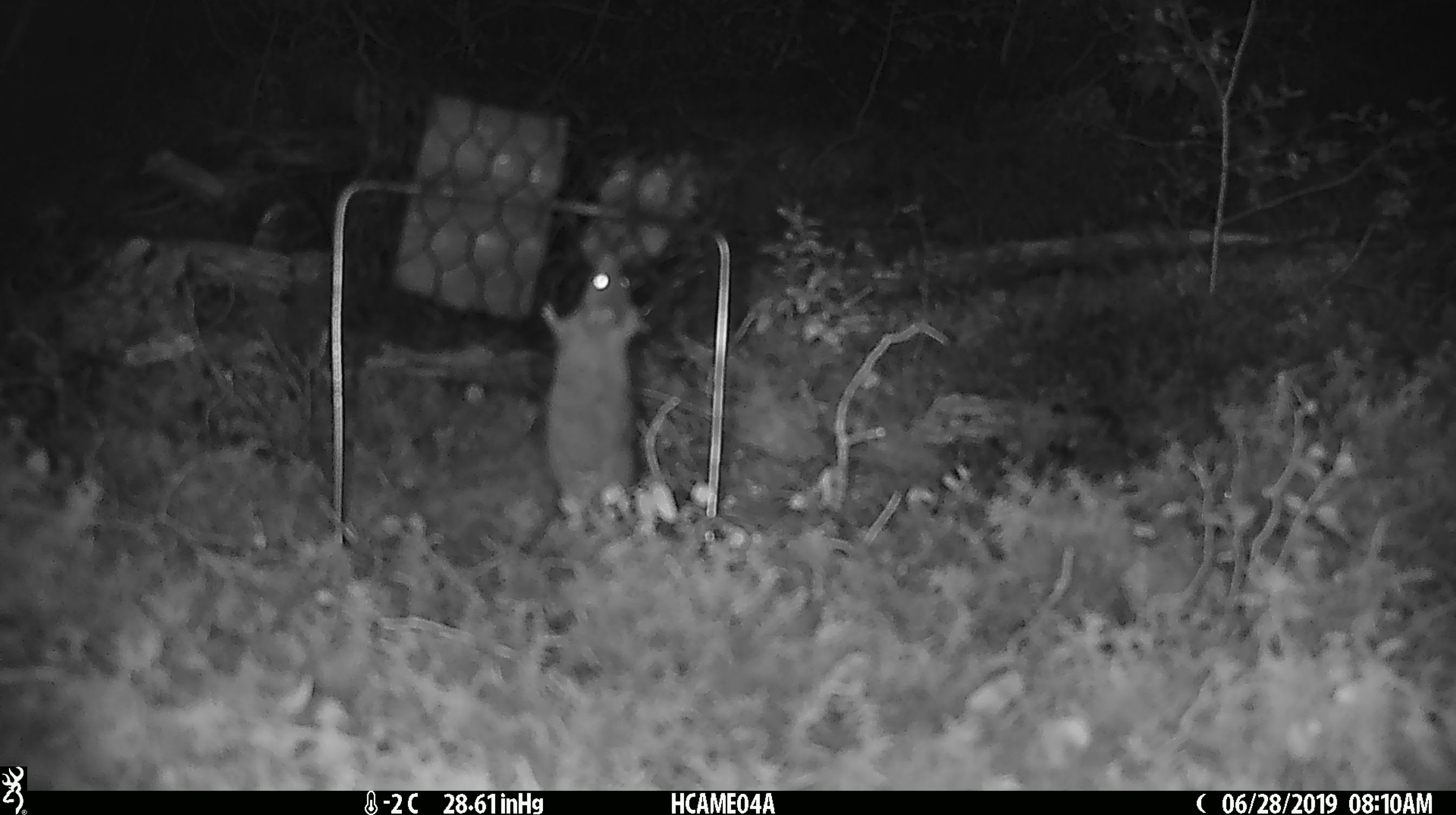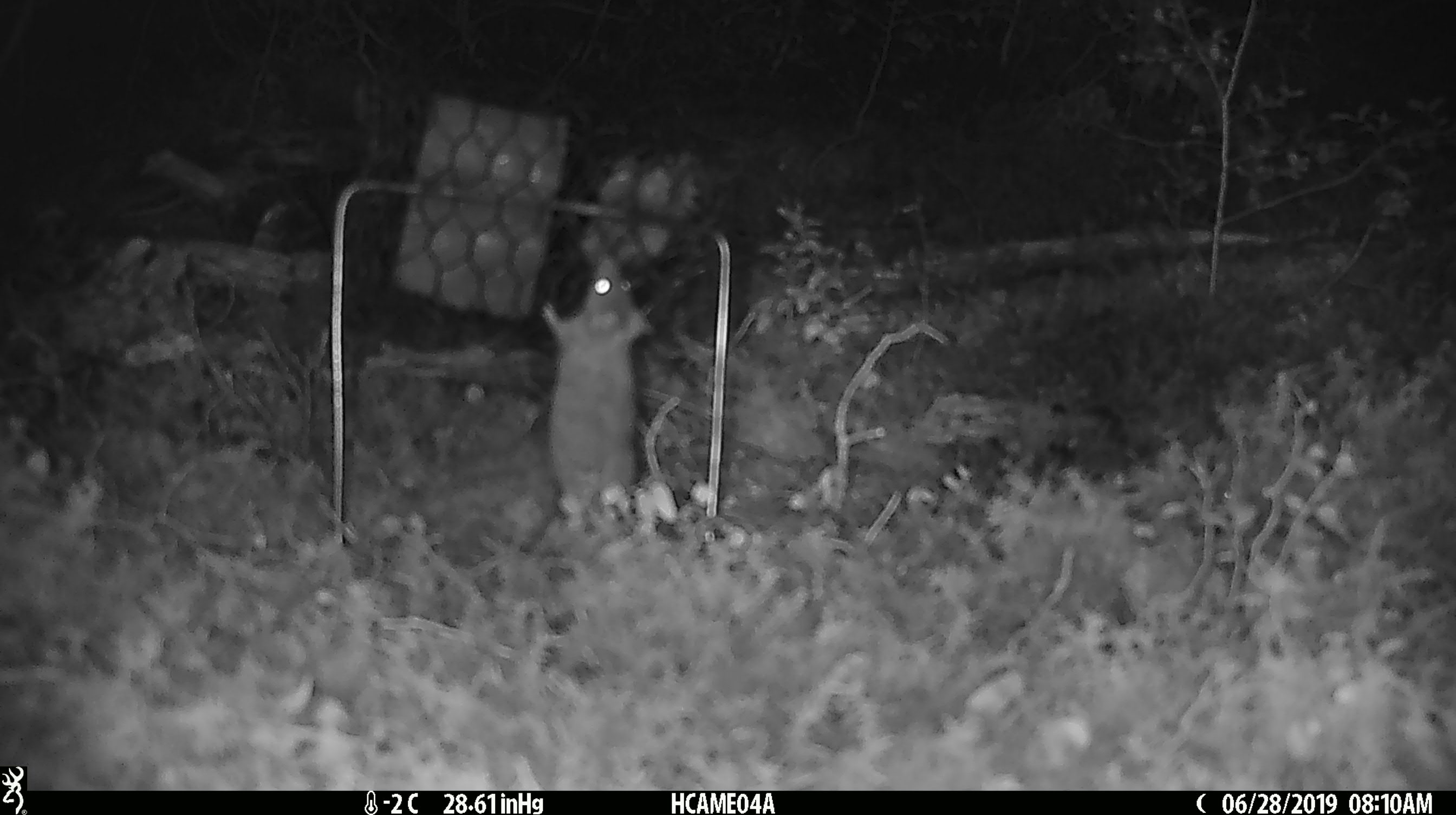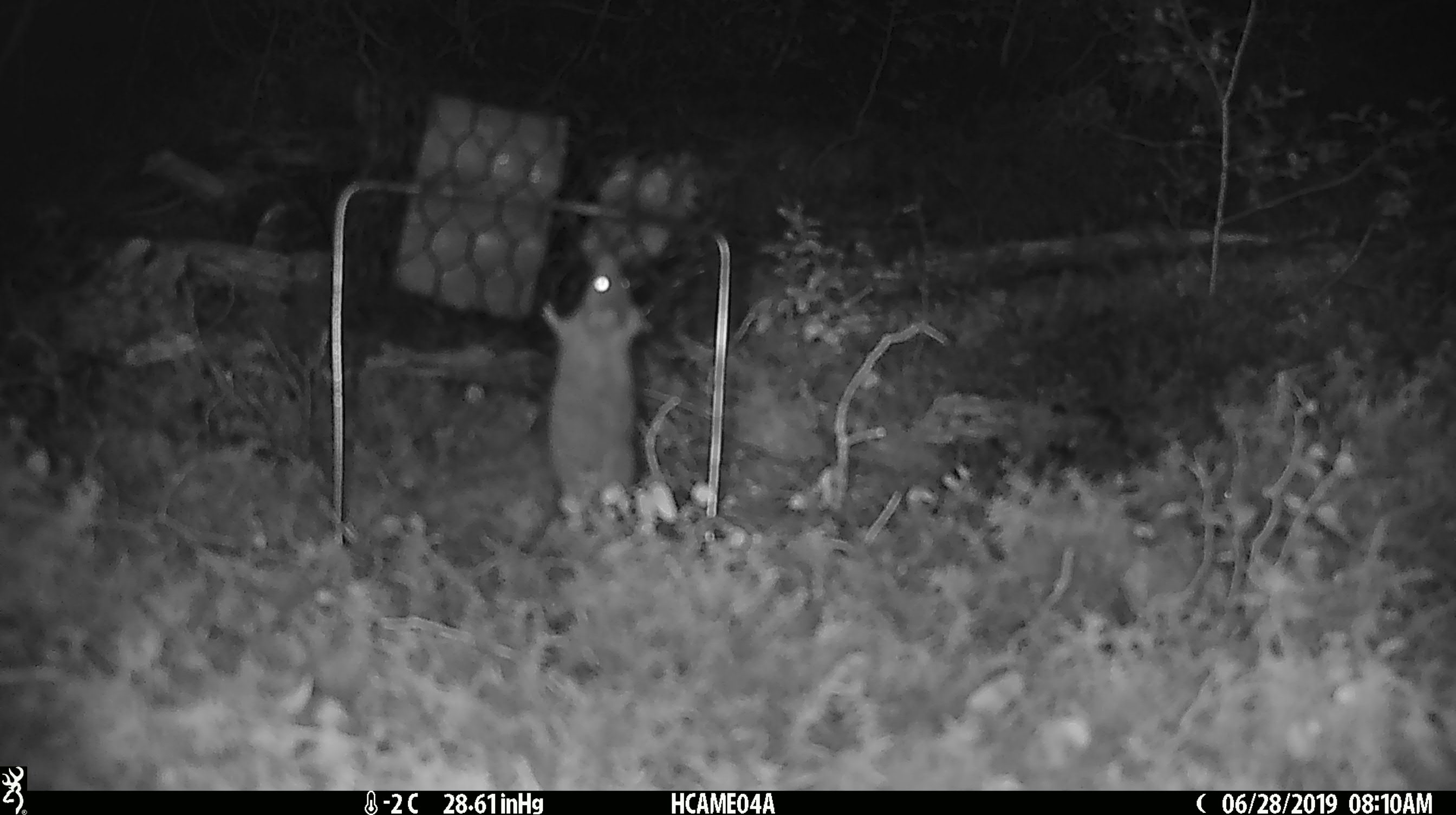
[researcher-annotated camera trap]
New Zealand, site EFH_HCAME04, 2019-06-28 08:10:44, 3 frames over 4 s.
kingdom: Animalia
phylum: Chordata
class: Mammalia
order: Rodentia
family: Muridae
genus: Mus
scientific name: Mus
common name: mouse